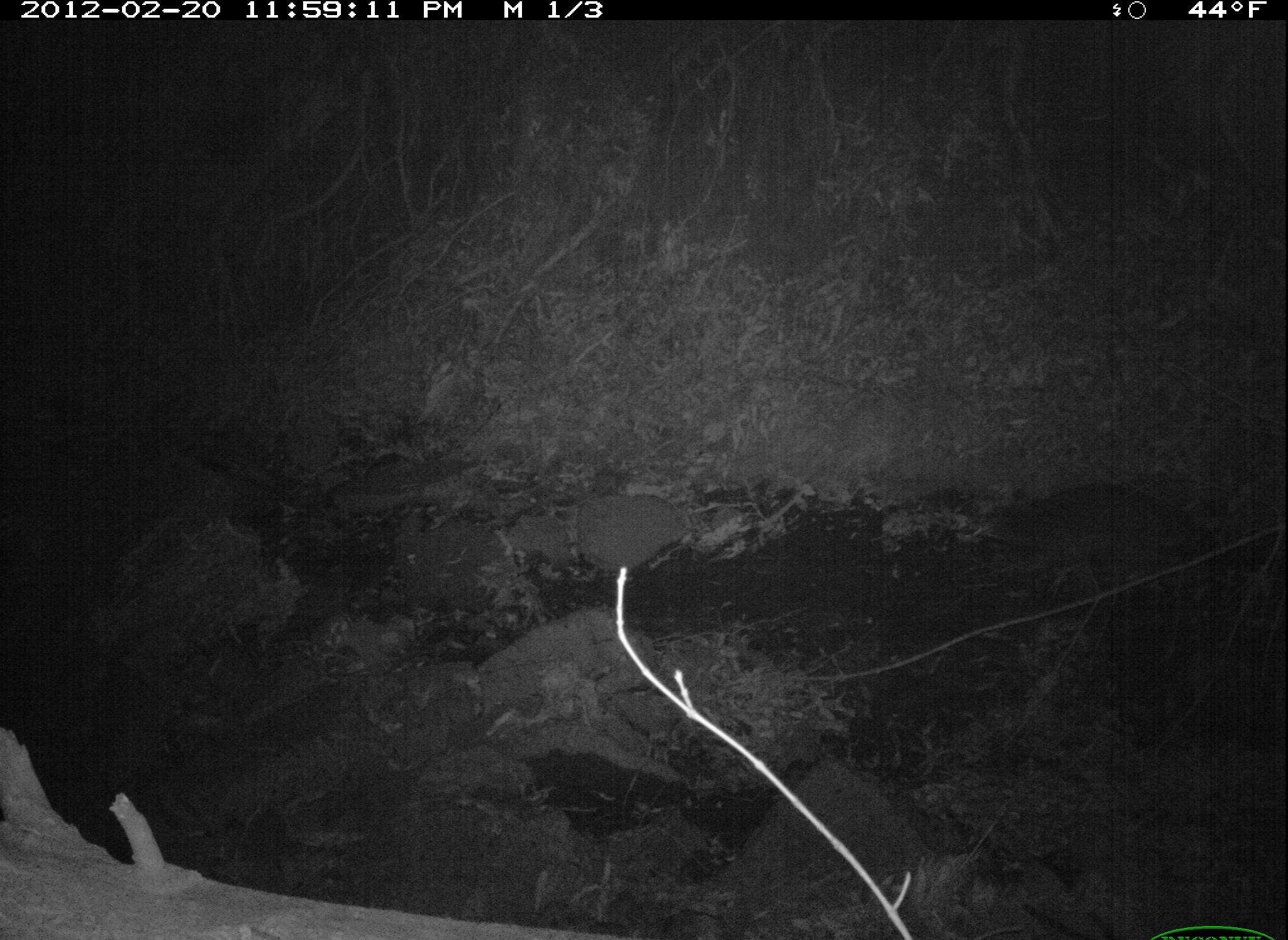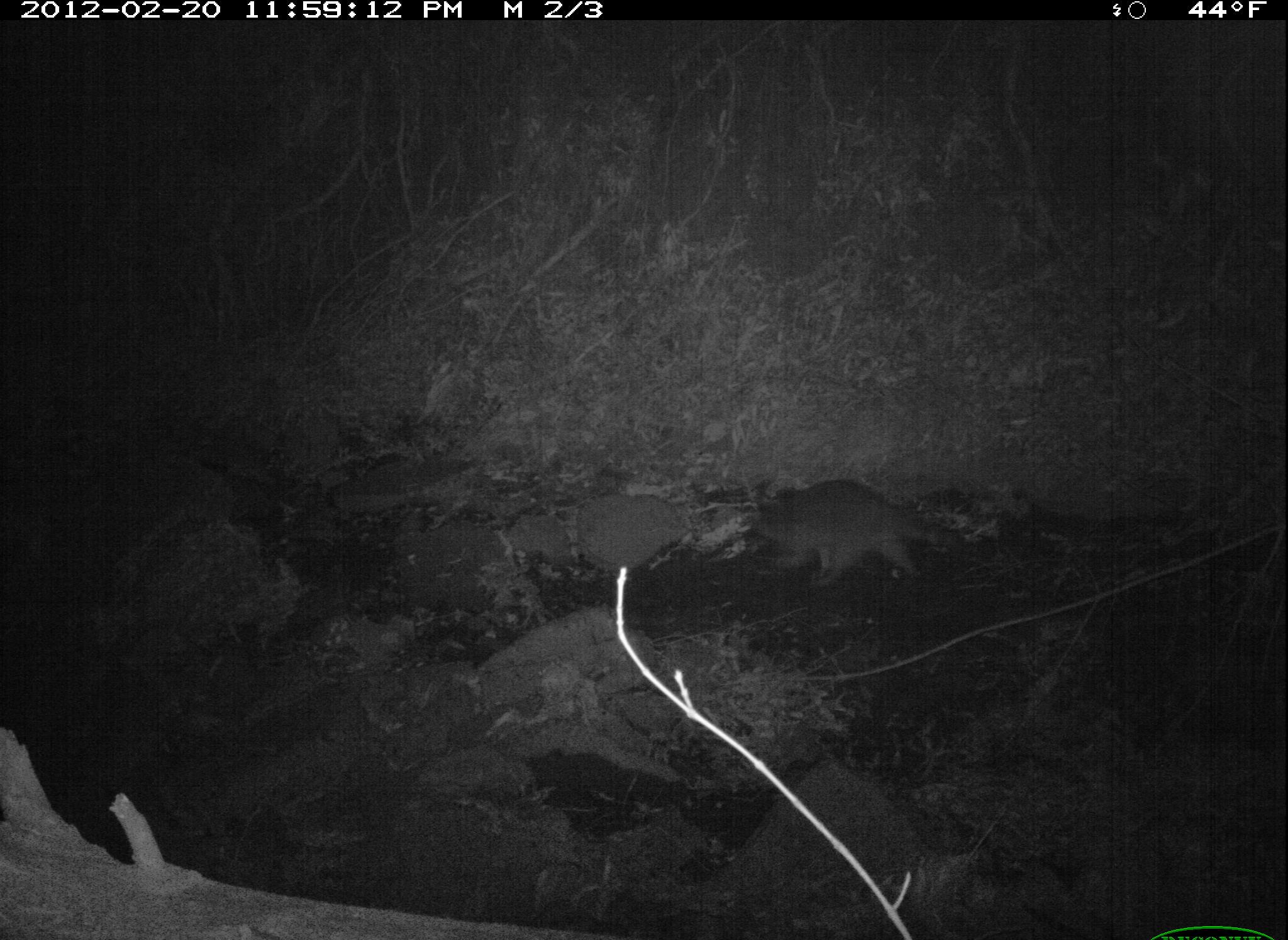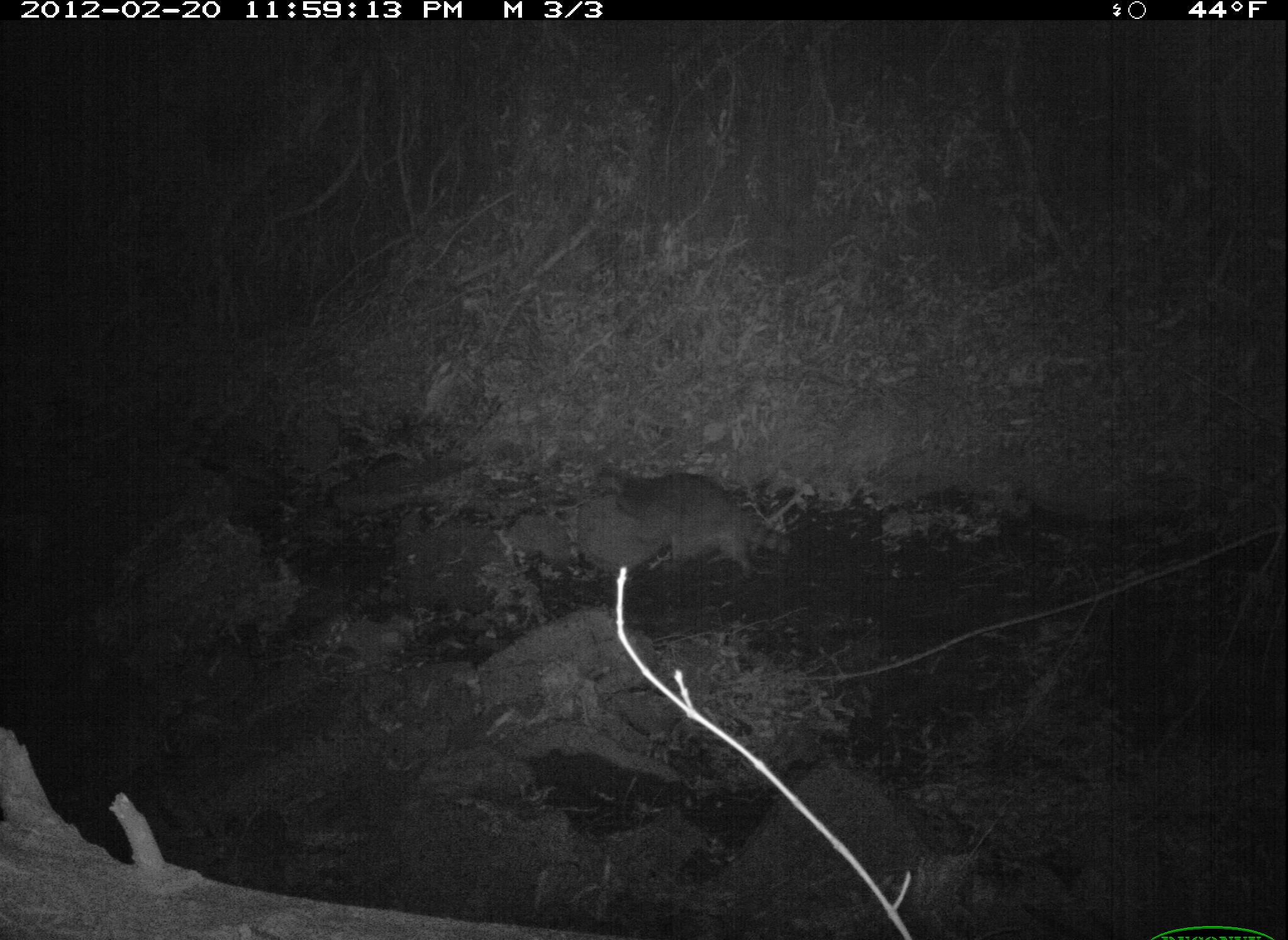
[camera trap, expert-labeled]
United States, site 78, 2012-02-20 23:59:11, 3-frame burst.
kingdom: Animalia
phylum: Chordata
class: Mammalia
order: Carnivora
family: Procyonidae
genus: Procyon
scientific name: Procyon lotor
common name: raccoon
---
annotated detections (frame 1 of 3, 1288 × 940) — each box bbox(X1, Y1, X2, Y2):
raccoon: bbox(977, 467, 1222, 590)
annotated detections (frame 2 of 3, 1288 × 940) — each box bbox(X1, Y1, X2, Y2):
raccoon: bbox(736, 474, 977, 602)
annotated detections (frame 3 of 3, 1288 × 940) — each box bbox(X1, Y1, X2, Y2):
raccoon: bbox(591, 454, 799, 591)